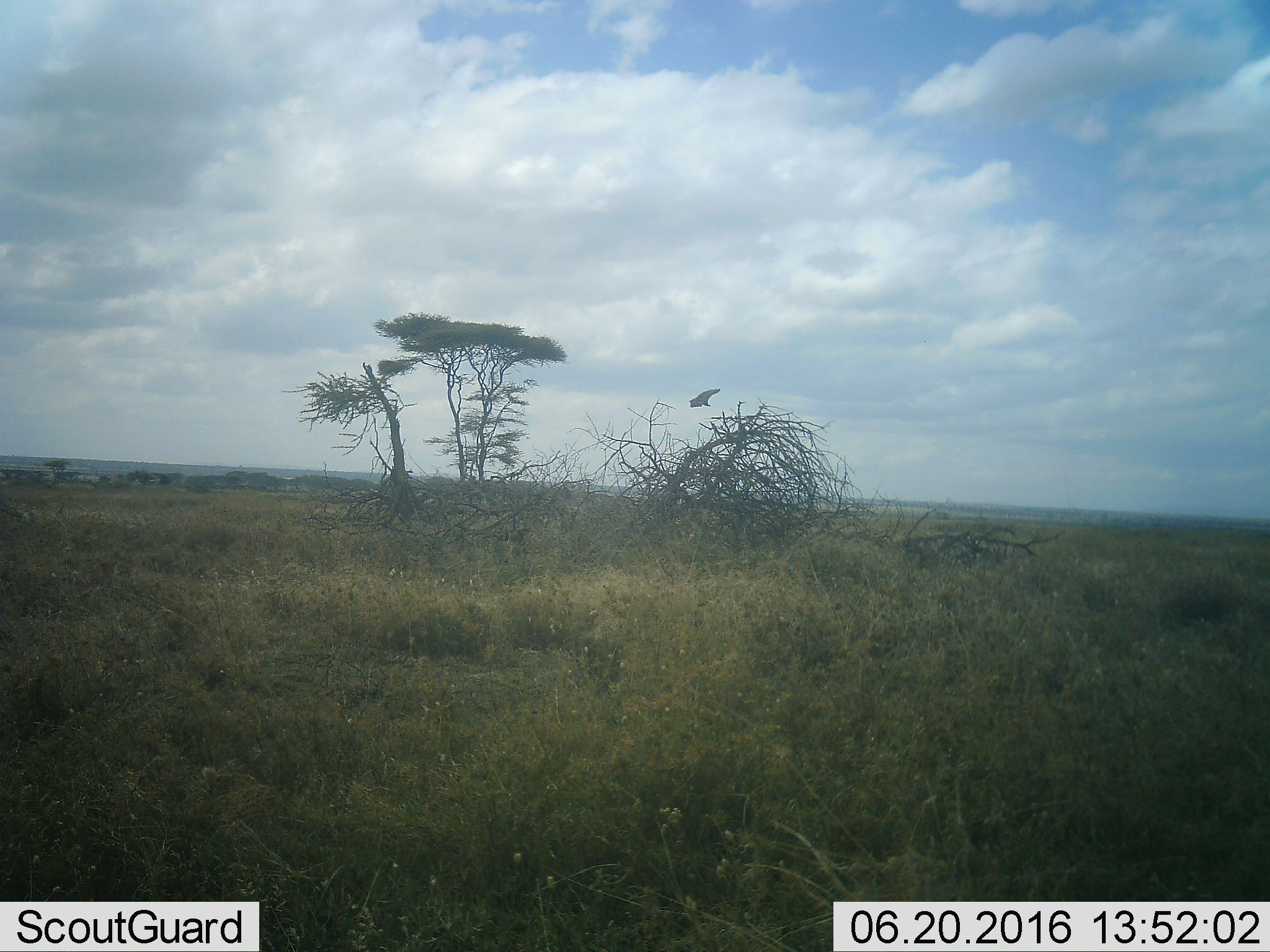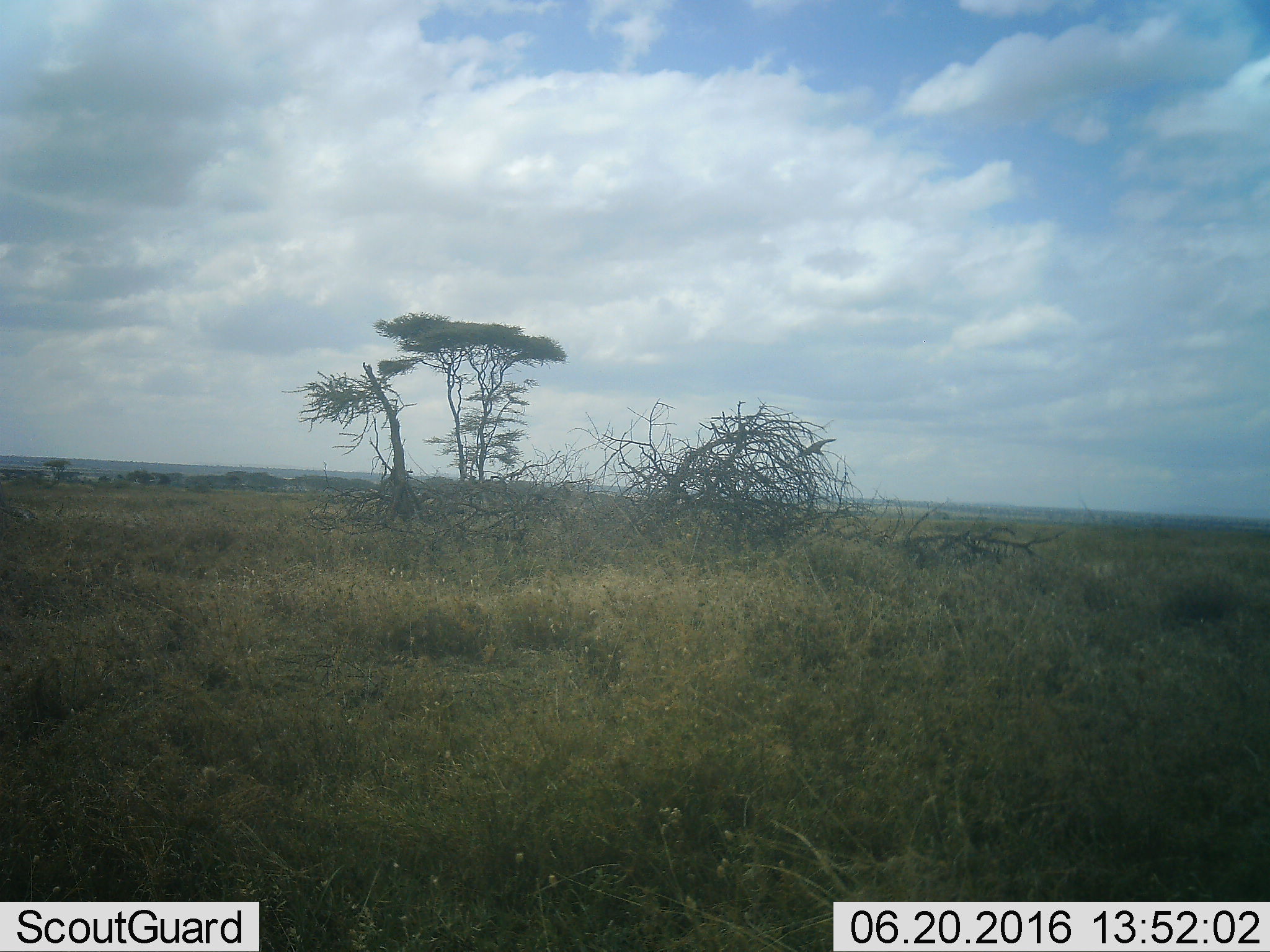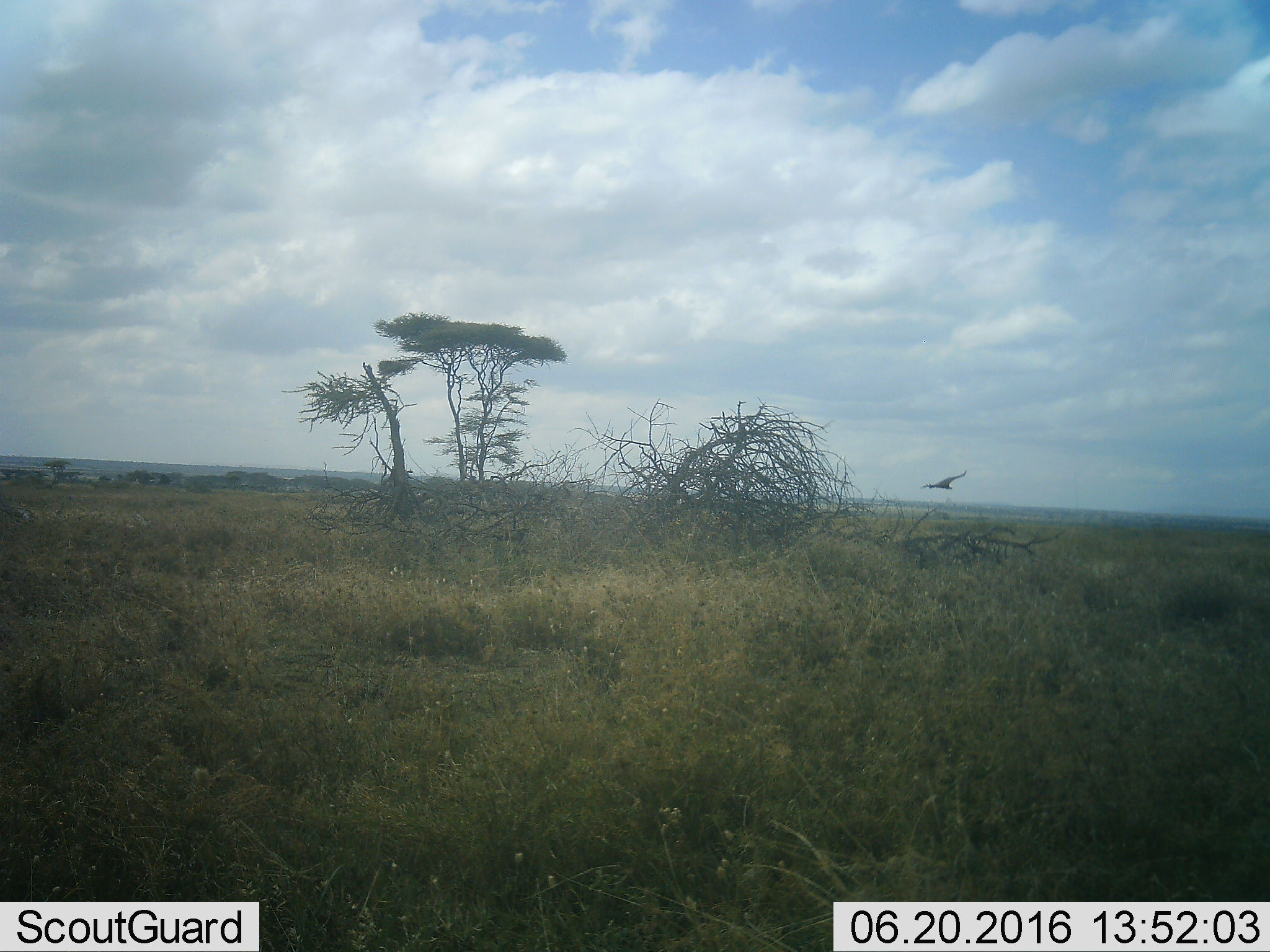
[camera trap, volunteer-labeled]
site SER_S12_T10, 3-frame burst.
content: unidentified animal